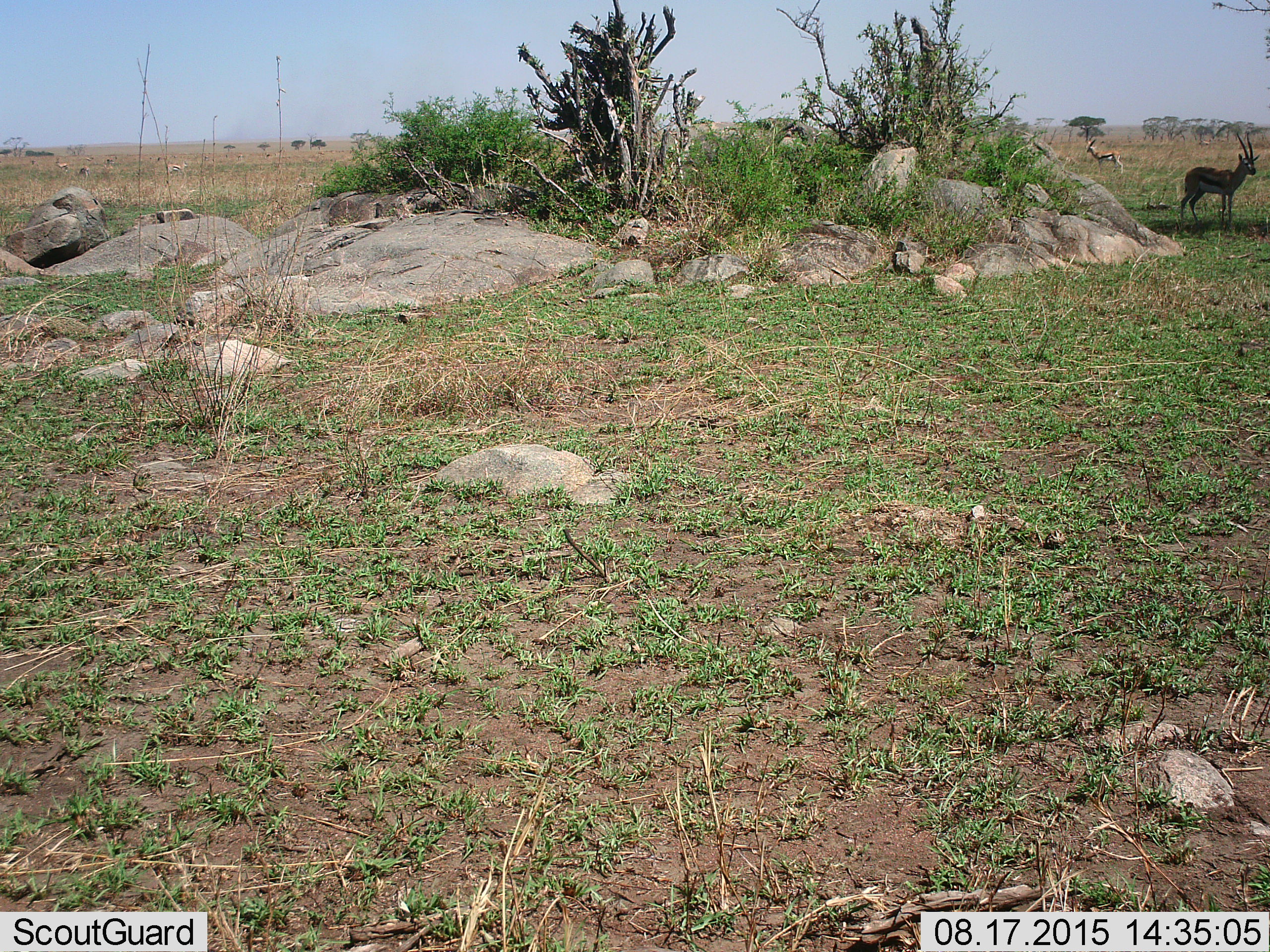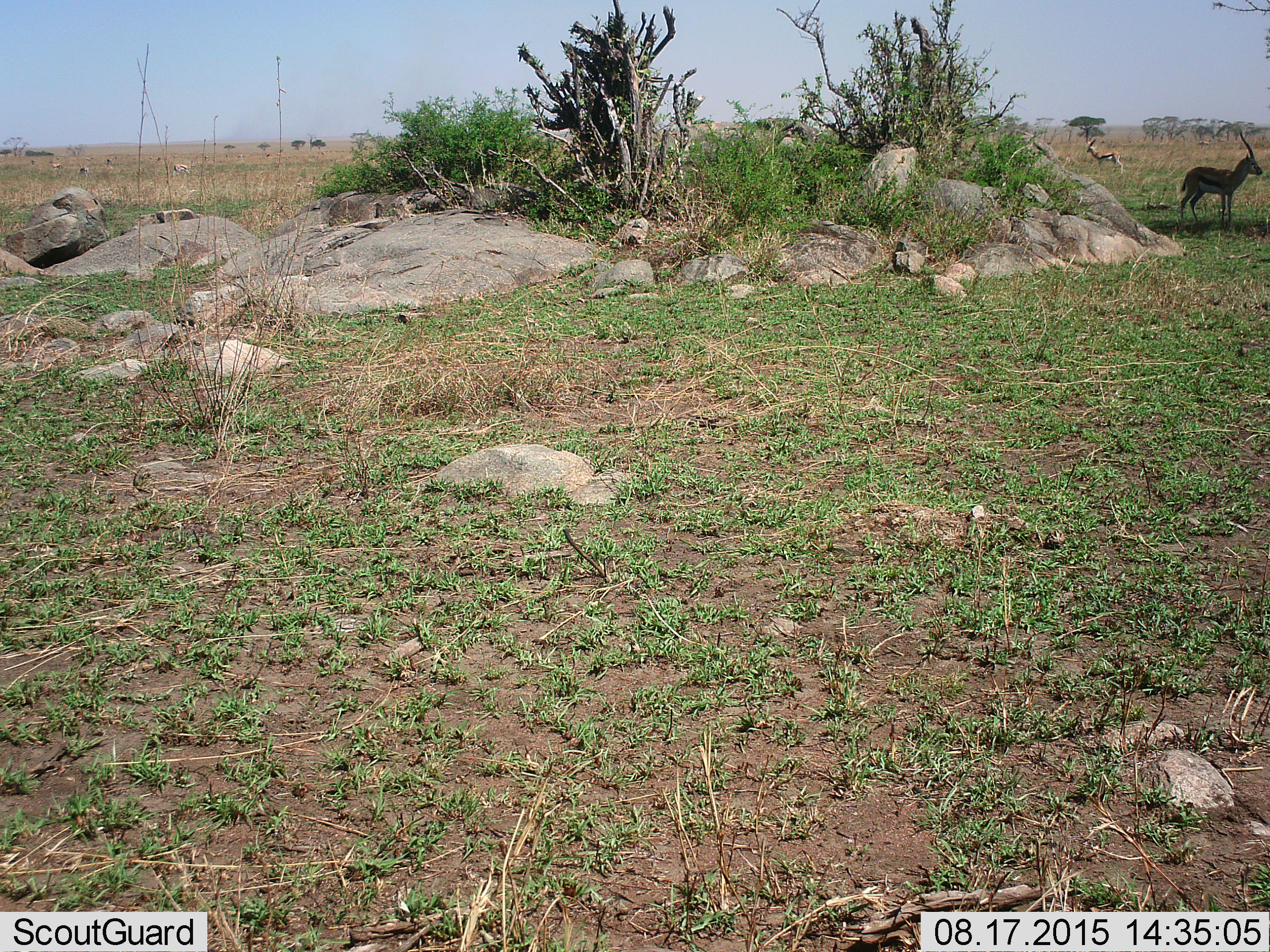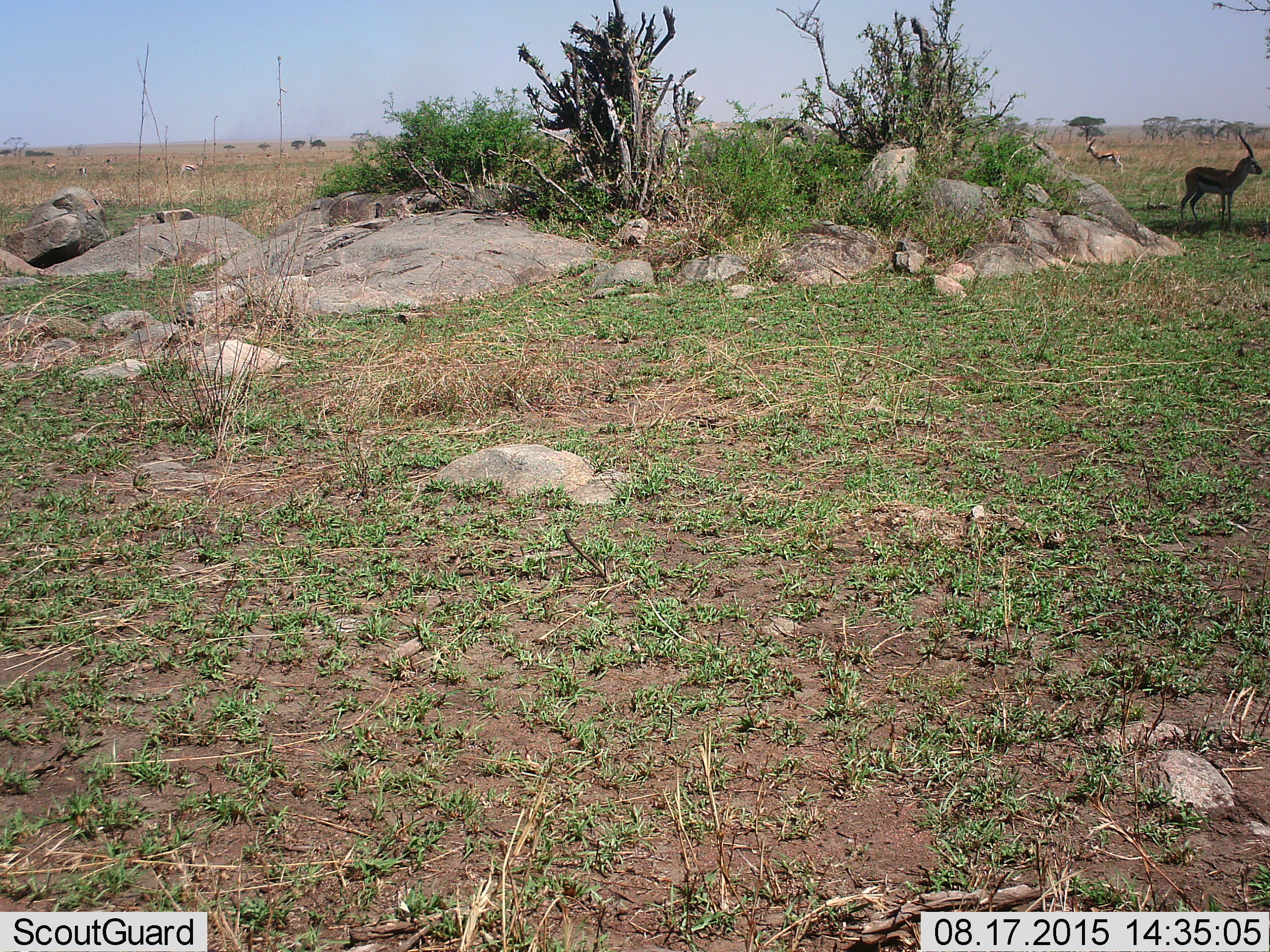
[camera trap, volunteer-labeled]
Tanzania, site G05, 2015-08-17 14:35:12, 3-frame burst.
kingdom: Animalia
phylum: Chordata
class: Mammalia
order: Artiodactyla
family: Bovidae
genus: Eudorcas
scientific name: Eudorcas thomsonii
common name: thomson's gazelle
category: gazellethomsons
Gazellethomsons (thomson's gazelle) (Eudorcas thomsonii), count 8. Behavior (volunteer vote fractions): standing 91%, resting 0%, moving 73%, interacting 0%. Young present (vote fraction): 0%. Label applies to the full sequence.